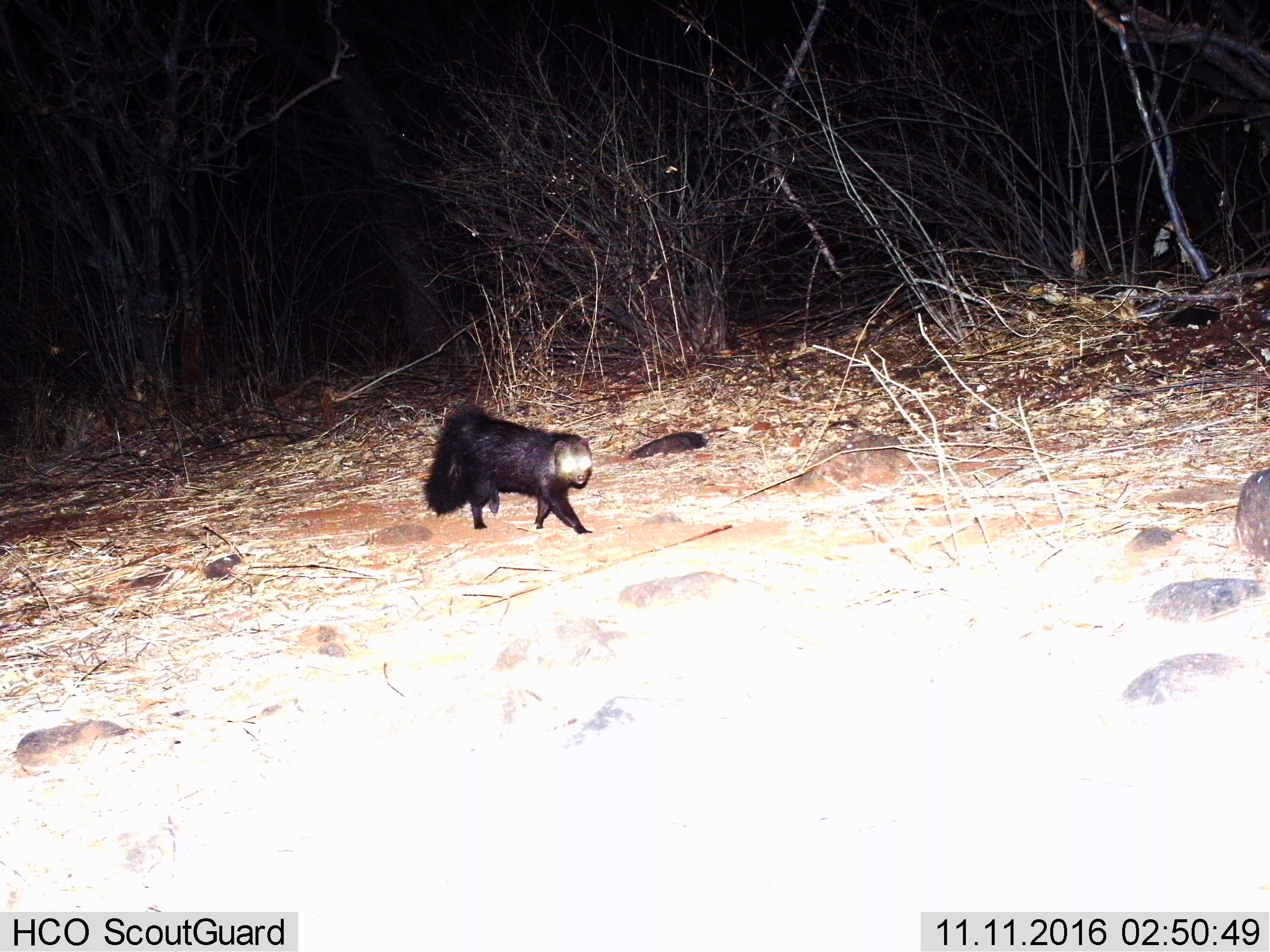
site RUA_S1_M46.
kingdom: Animalia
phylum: Chordata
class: Mammalia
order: Carnivora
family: Herpestidae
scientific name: Herpestidae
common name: mongoose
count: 1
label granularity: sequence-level